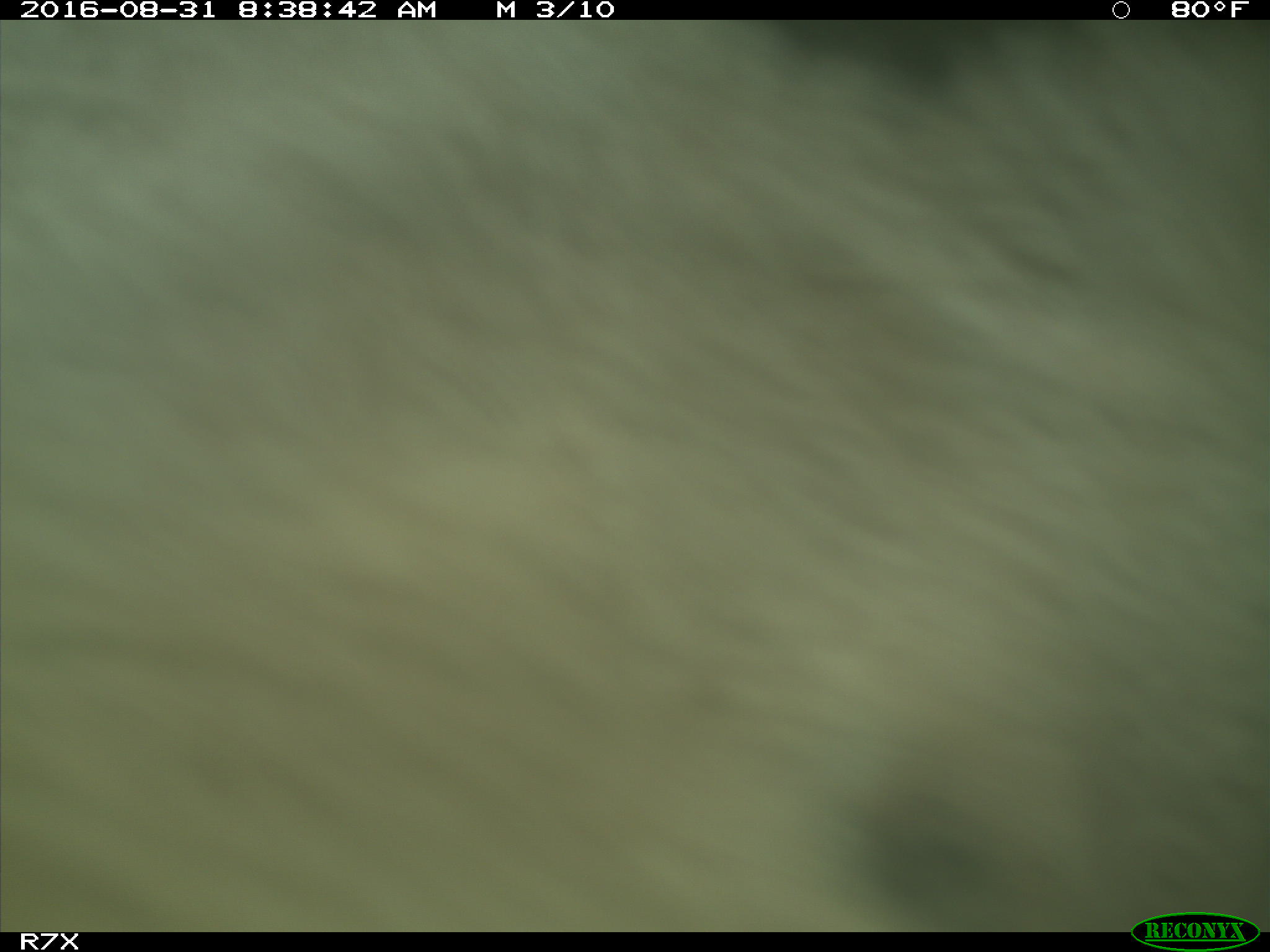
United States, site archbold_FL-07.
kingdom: Animalia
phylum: Chordata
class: Mammalia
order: Artiodactyla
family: Bovidae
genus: Bos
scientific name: Bos taurus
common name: domestic cow